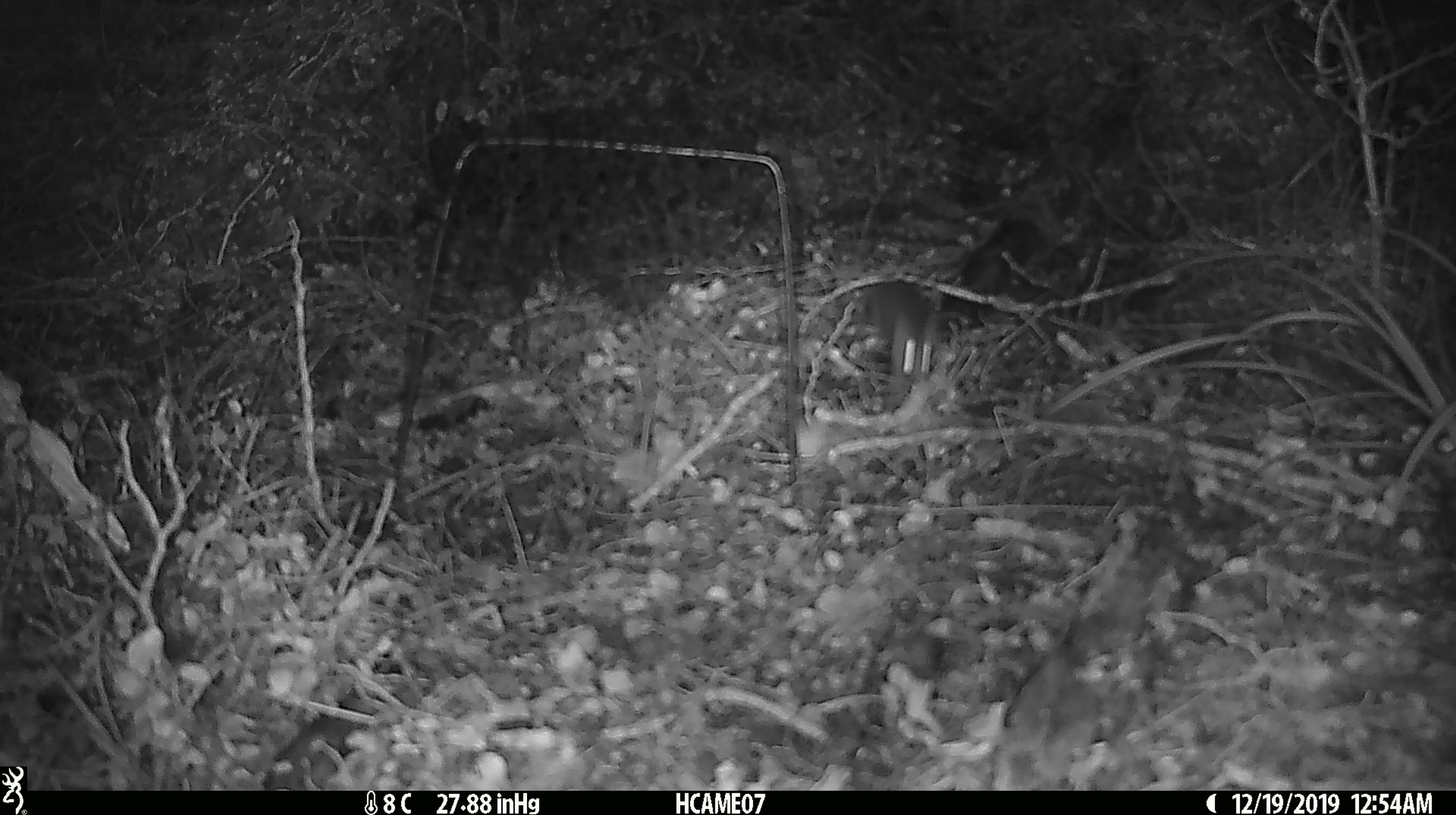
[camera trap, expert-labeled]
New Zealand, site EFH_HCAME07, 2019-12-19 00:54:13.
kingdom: Animalia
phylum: Chordata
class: Mammalia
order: Rodentia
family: Muridae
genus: Mus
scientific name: Mus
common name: mouse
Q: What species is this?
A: Mouse (Mus).